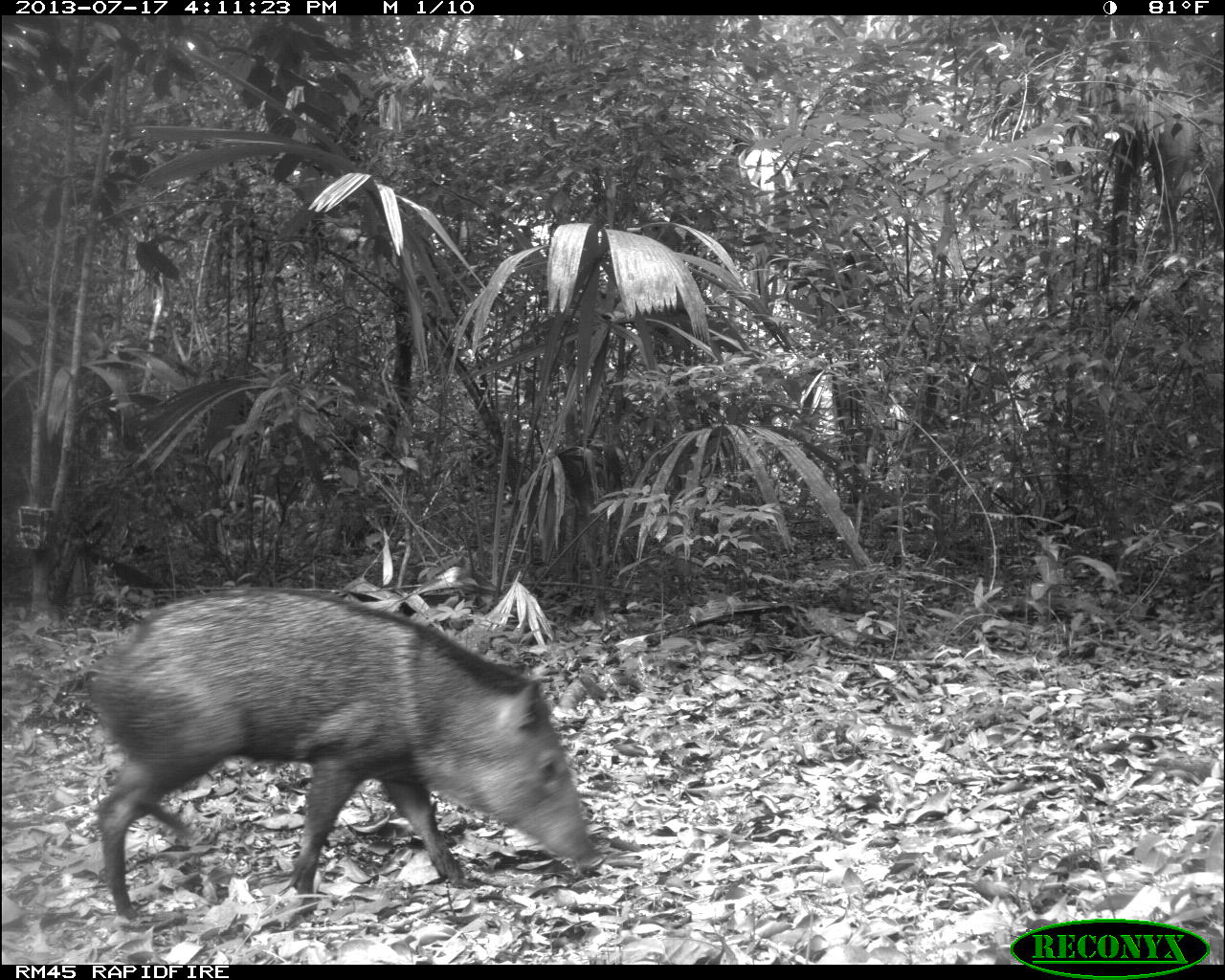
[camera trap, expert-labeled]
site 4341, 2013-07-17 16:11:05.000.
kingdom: Animalia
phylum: Chordata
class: Mammalia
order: Artiodactyla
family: Tayassuidae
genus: Pecari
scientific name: Pecari tajacu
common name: collared peccary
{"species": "Pecari tajacu (collared peccary)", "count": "1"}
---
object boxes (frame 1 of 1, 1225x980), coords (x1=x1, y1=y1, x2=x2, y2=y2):
pecari tajacu: (x1=88, y1=581, x2=607, y2=923)